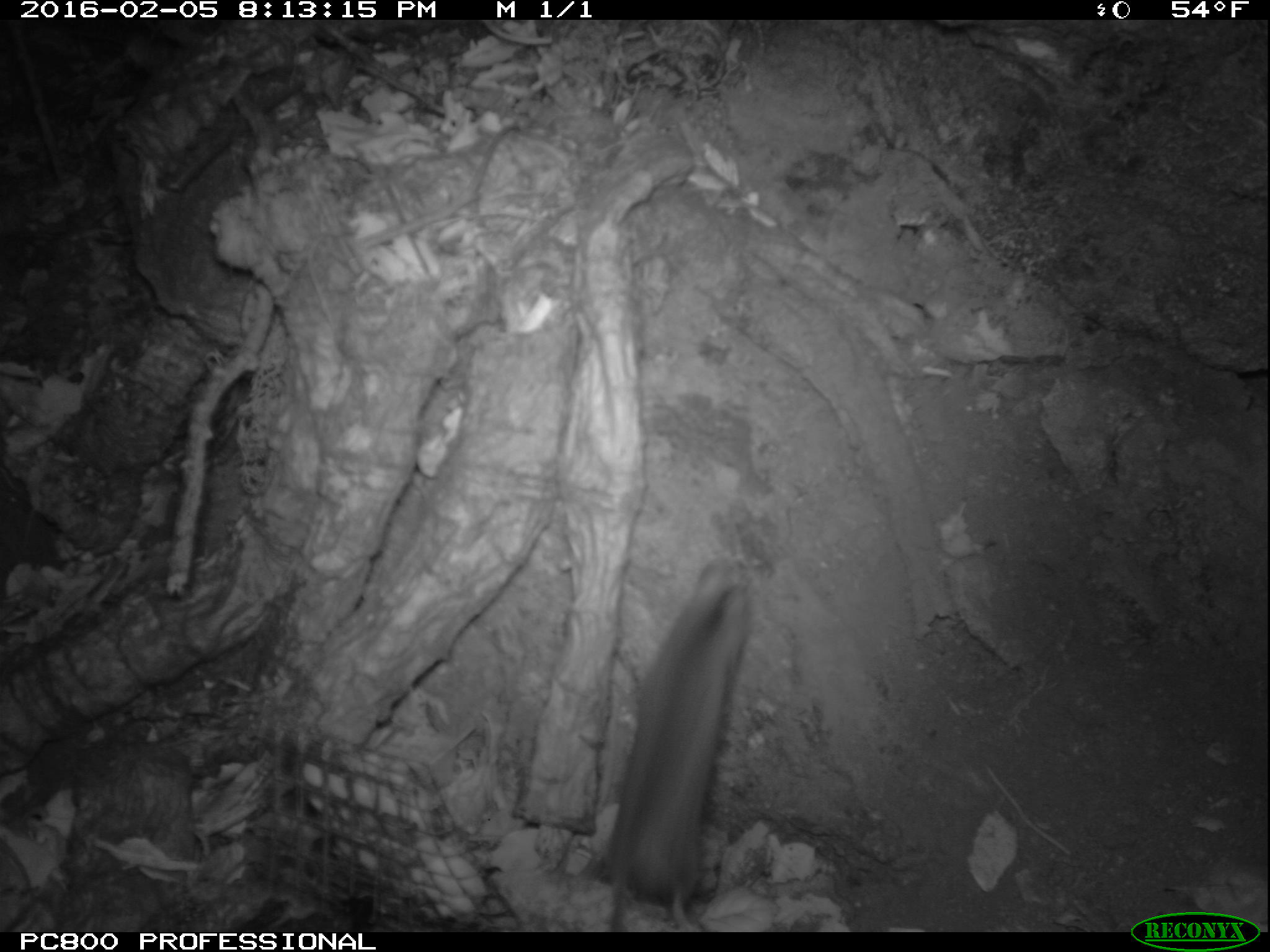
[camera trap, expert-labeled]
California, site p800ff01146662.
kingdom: Animalia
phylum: Chordata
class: Mammalia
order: Rodentia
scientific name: Rodentia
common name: rodent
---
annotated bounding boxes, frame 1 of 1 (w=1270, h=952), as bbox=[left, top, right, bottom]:
rodent: bbox=[610, 560, 747, 932]